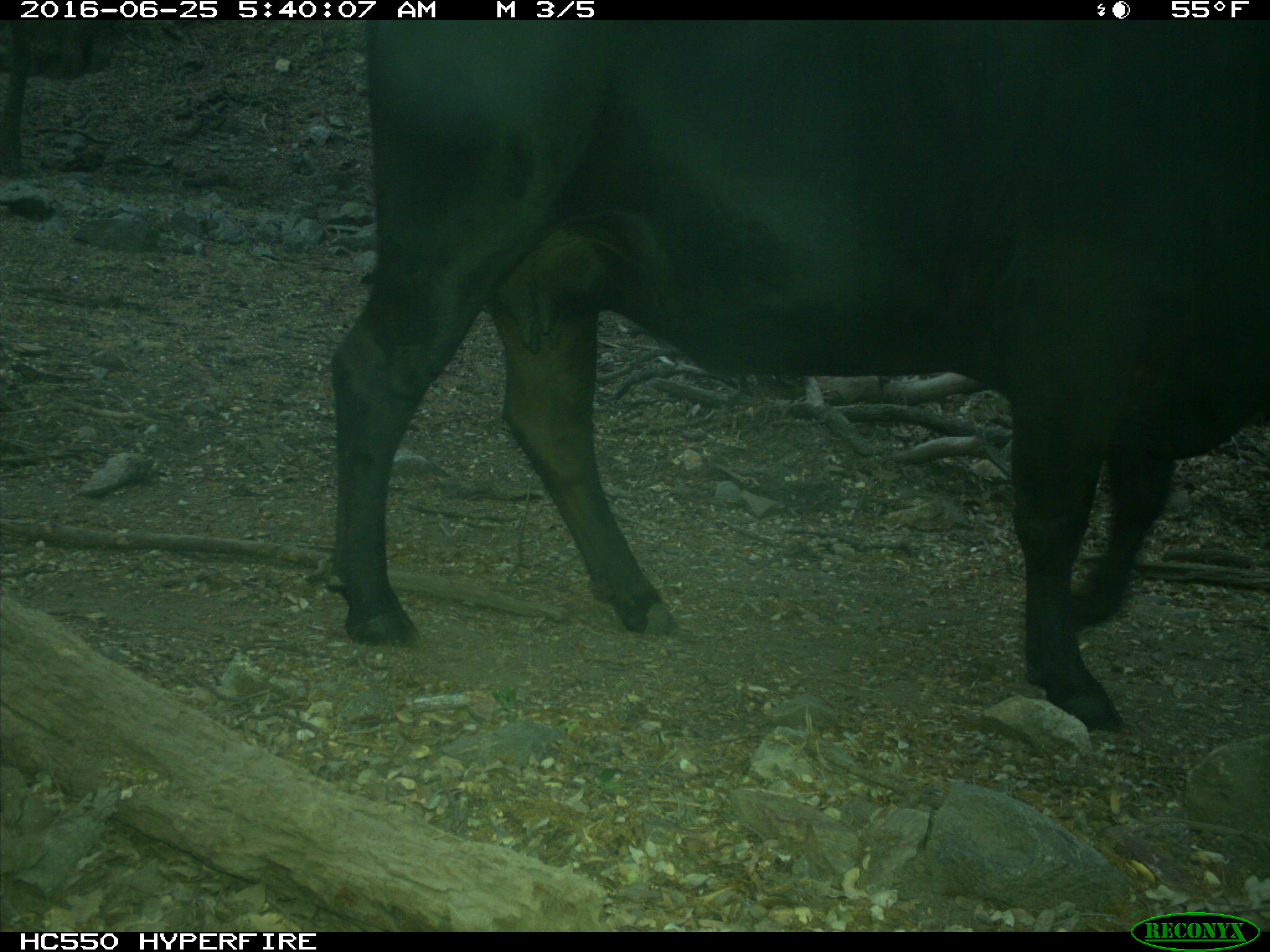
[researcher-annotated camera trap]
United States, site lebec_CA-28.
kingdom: Animalia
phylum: Chordata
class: Mammalia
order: Artiodactyla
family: Bovidae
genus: Bos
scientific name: Bos taurus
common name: domestic cow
Bos taurus (domestic cow).